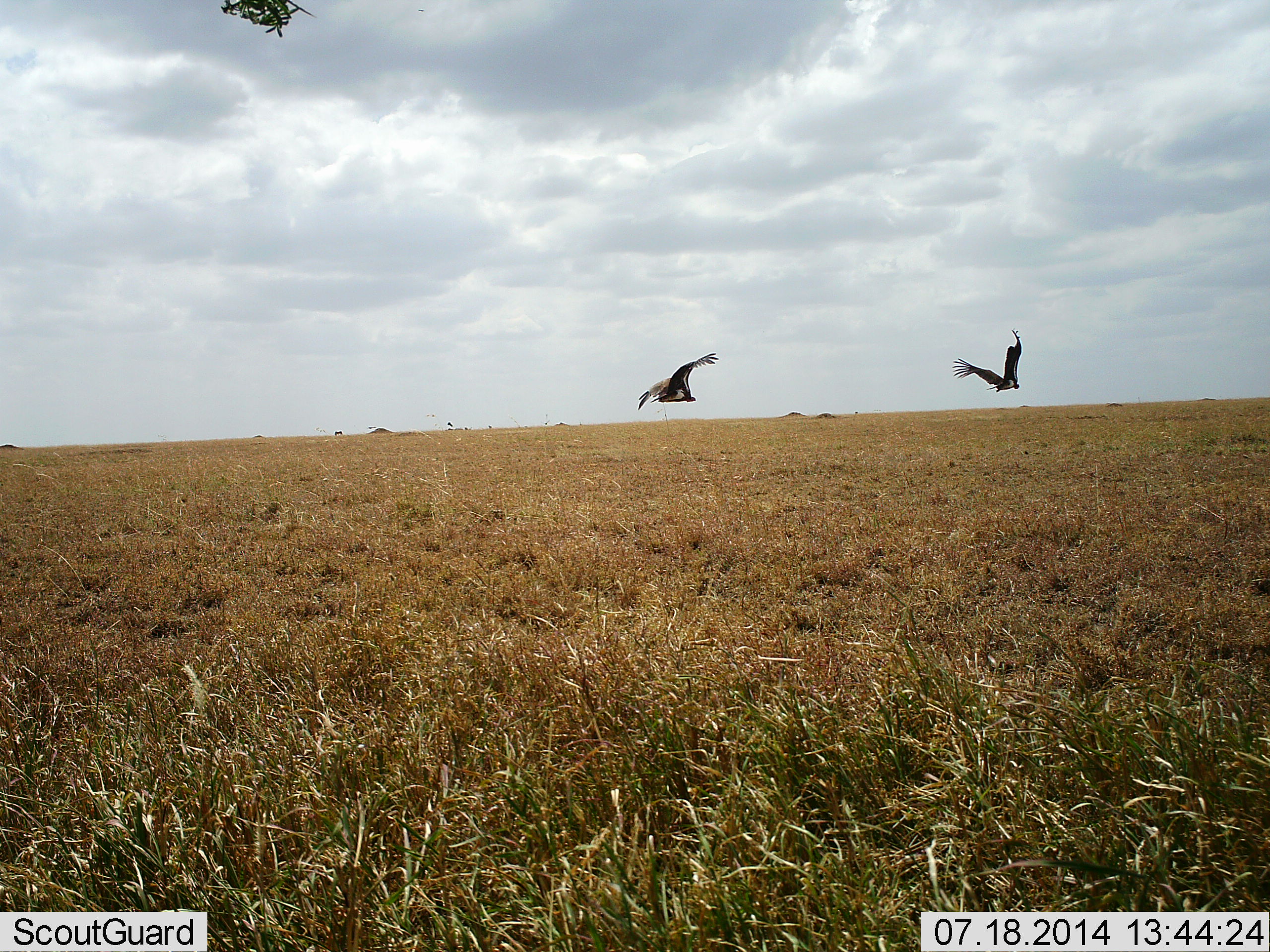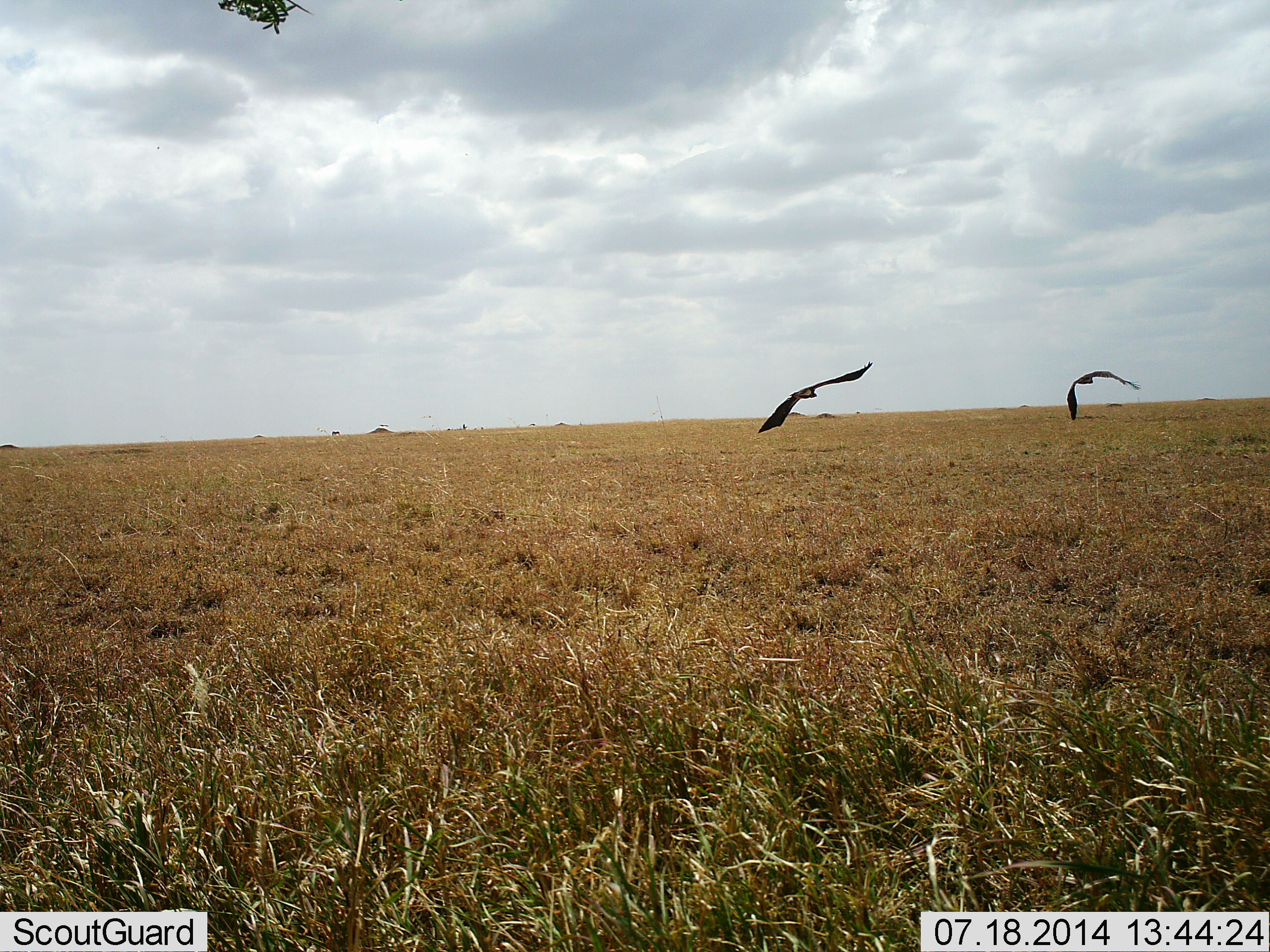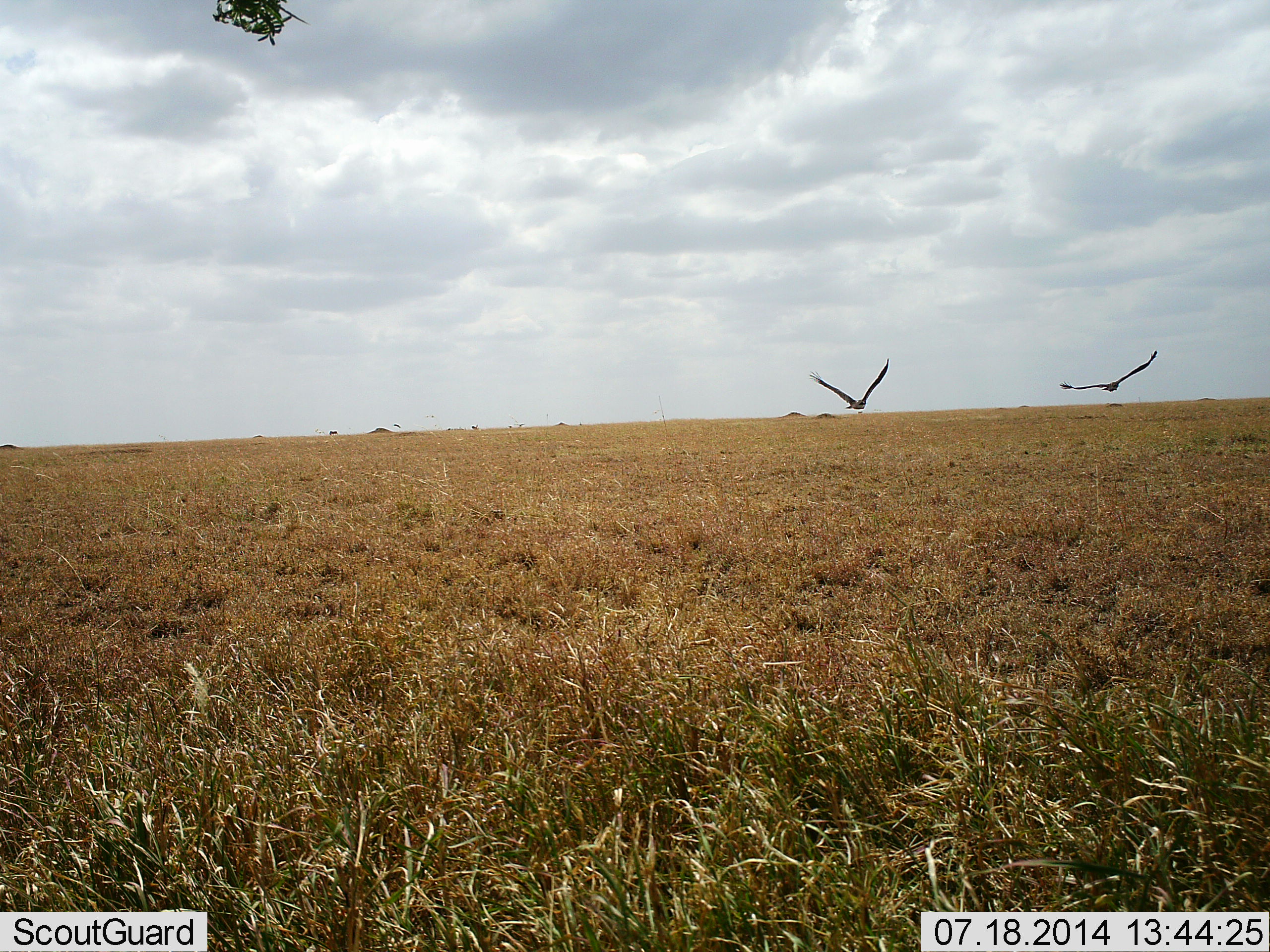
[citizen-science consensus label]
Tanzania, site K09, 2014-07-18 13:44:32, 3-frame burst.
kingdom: Animalia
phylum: Chordata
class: Aves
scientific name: Aves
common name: bird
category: otherbird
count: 2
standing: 0%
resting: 0%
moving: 100%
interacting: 0%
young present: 0%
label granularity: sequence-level